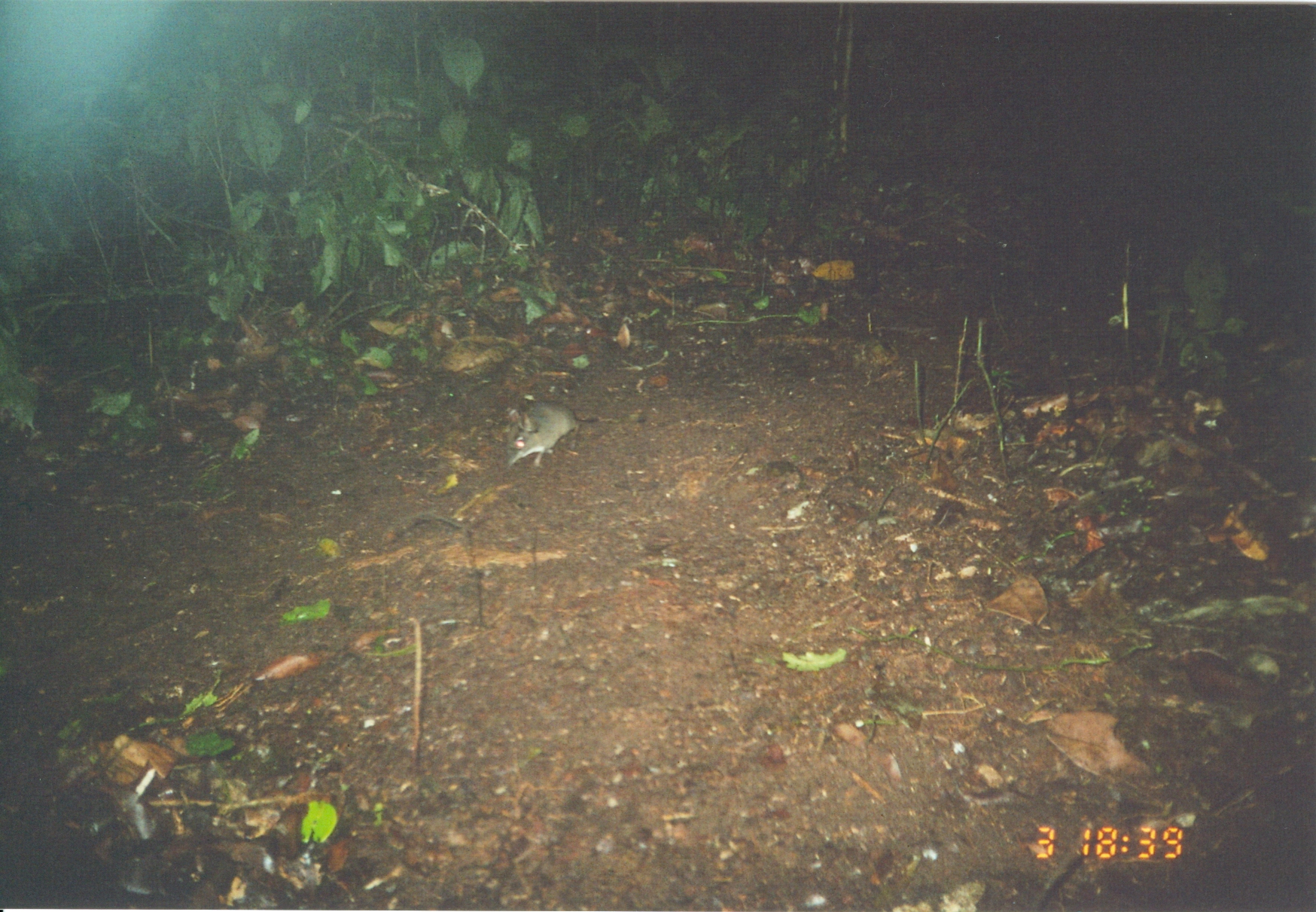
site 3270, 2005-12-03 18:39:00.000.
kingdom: Animalia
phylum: Chordata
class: Mammalia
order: Macroscelidea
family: Macroscelididae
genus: Petrodromus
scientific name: Petrodromus tetradactylus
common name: four-toed sengi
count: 1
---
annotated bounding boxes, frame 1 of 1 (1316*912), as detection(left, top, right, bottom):
petrodromus tetradactylus: detection(501, 399, 596, 468)